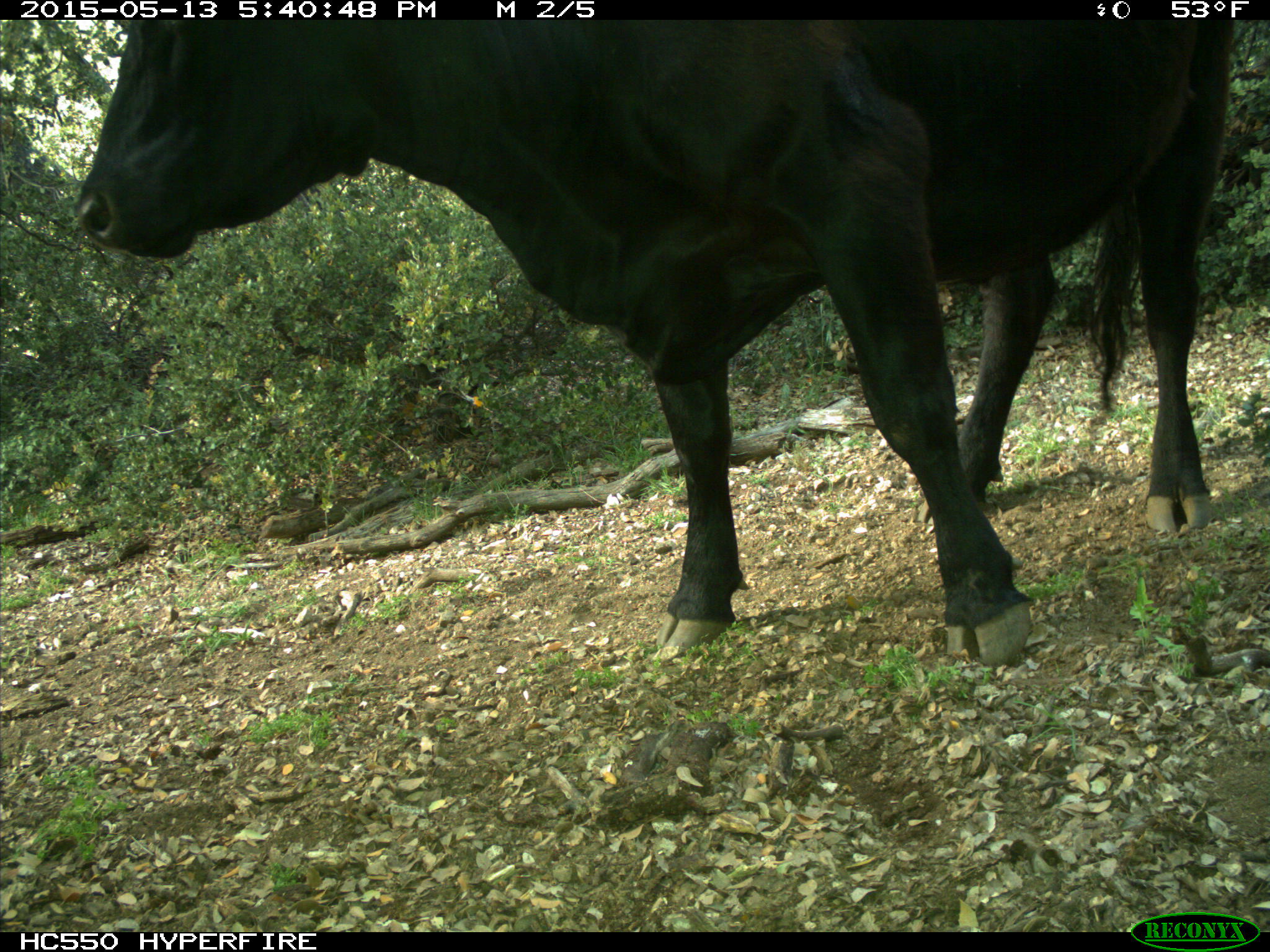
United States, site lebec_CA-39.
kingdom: Animalia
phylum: Chordata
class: Mammalia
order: Artiodactyla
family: Bovidae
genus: Bos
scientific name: Bos taurus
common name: domestic cow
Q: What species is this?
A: Bos taurus (domestic cow).